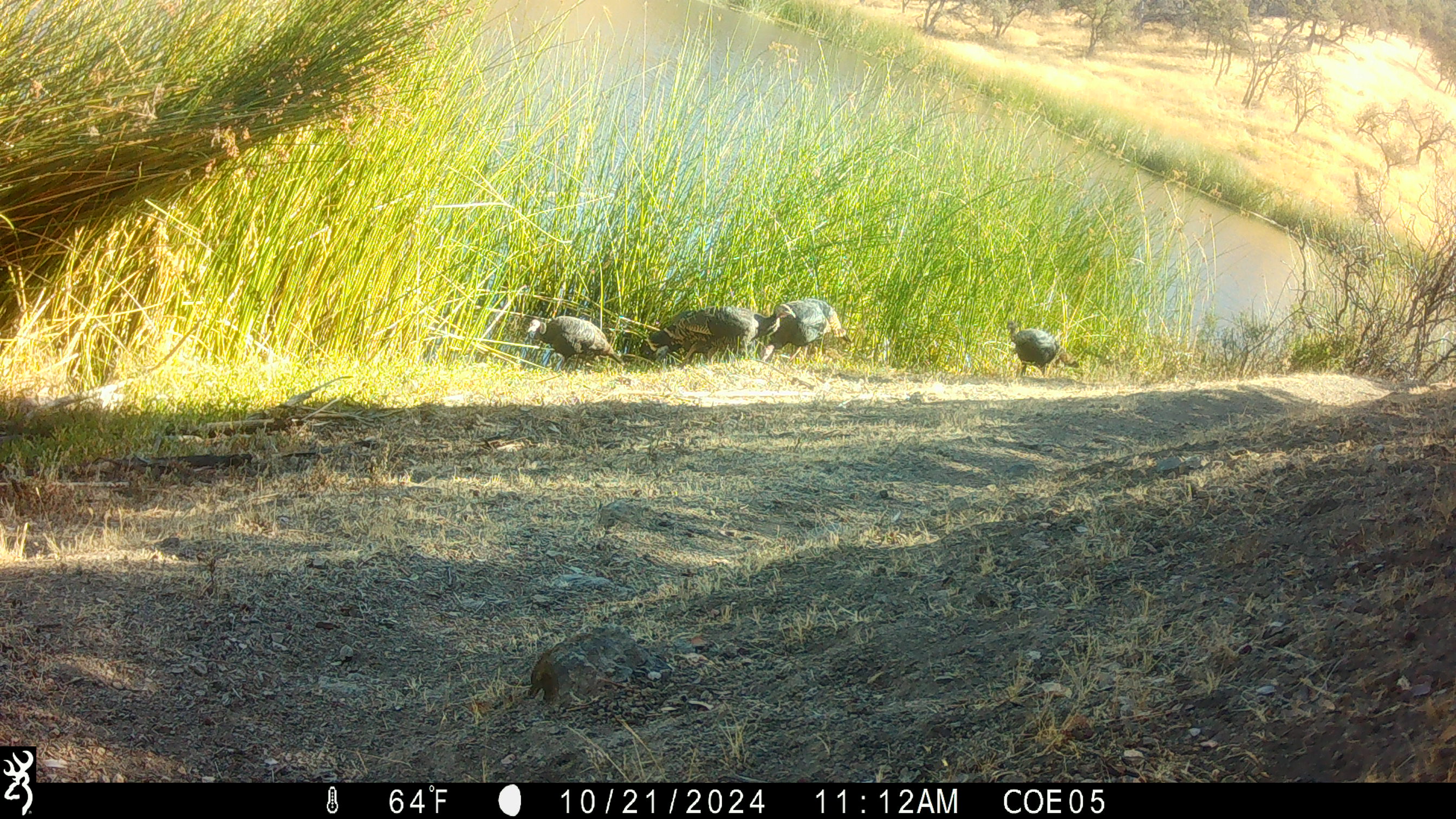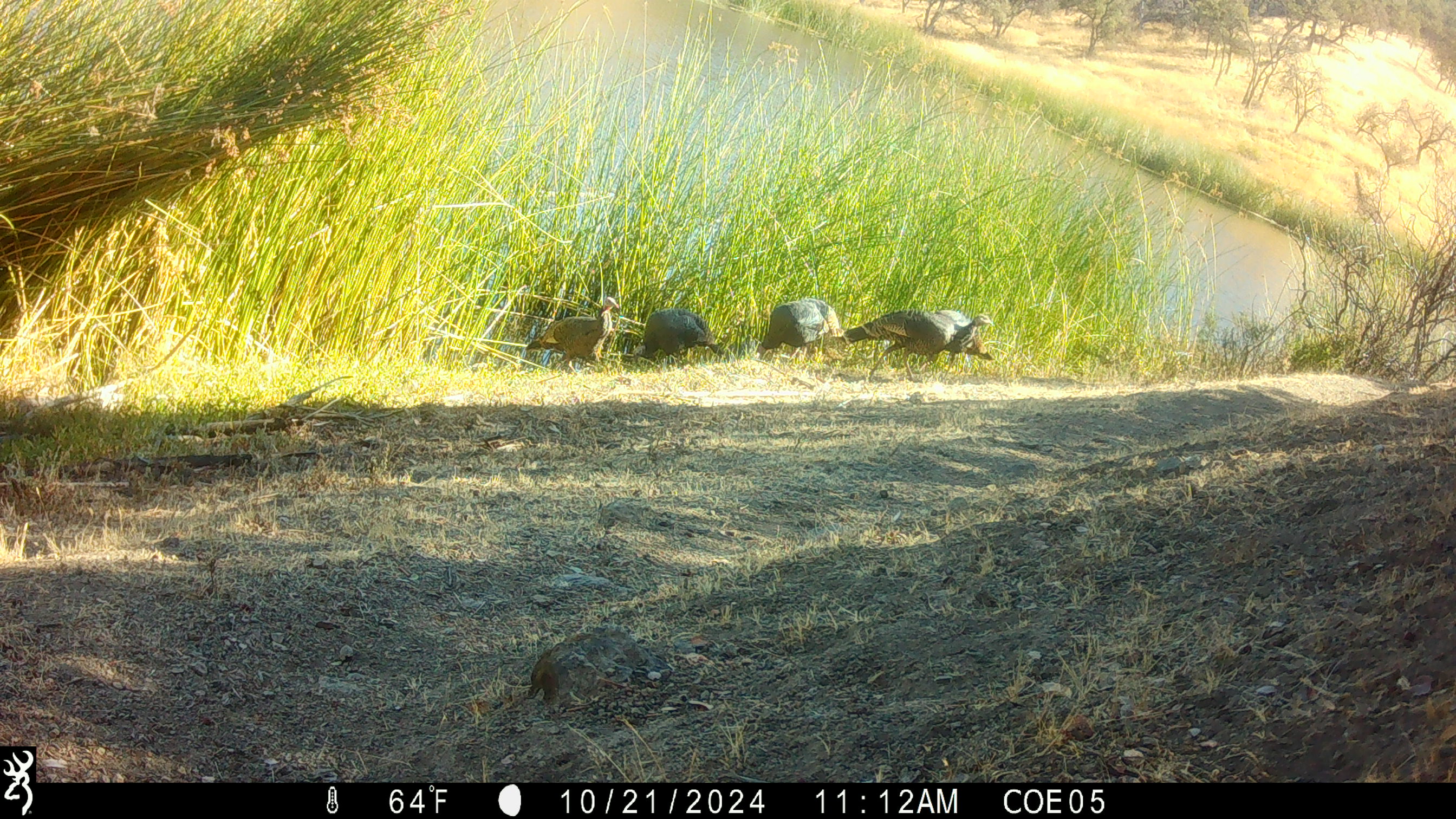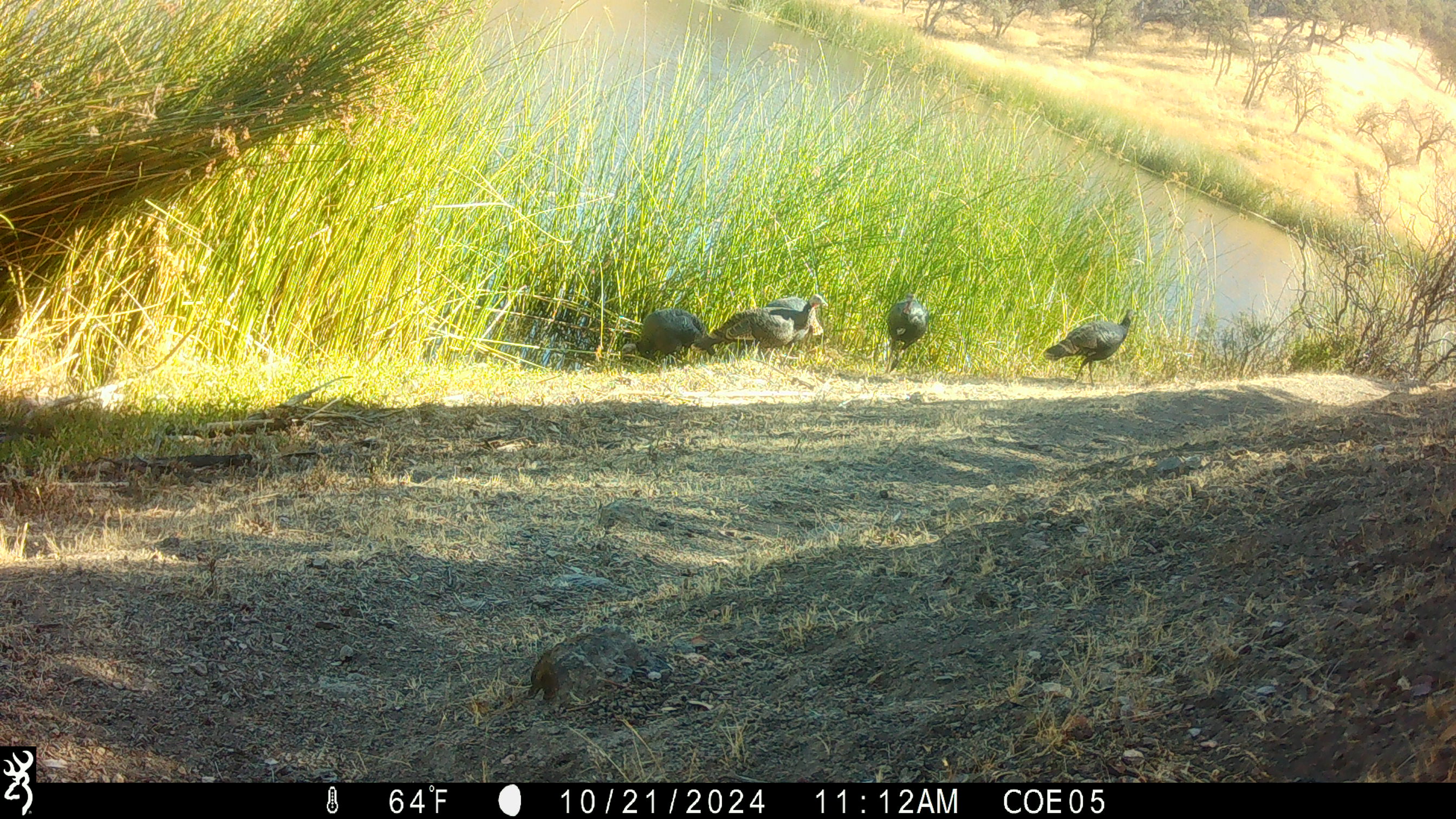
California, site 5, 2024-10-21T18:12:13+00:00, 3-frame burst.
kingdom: Animalia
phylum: Chordata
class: Aves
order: Galliformes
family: Phasianidae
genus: Meleagris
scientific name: Meleagris gallopavo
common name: turkey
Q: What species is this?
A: Turkey (Meleagris gallopavo).